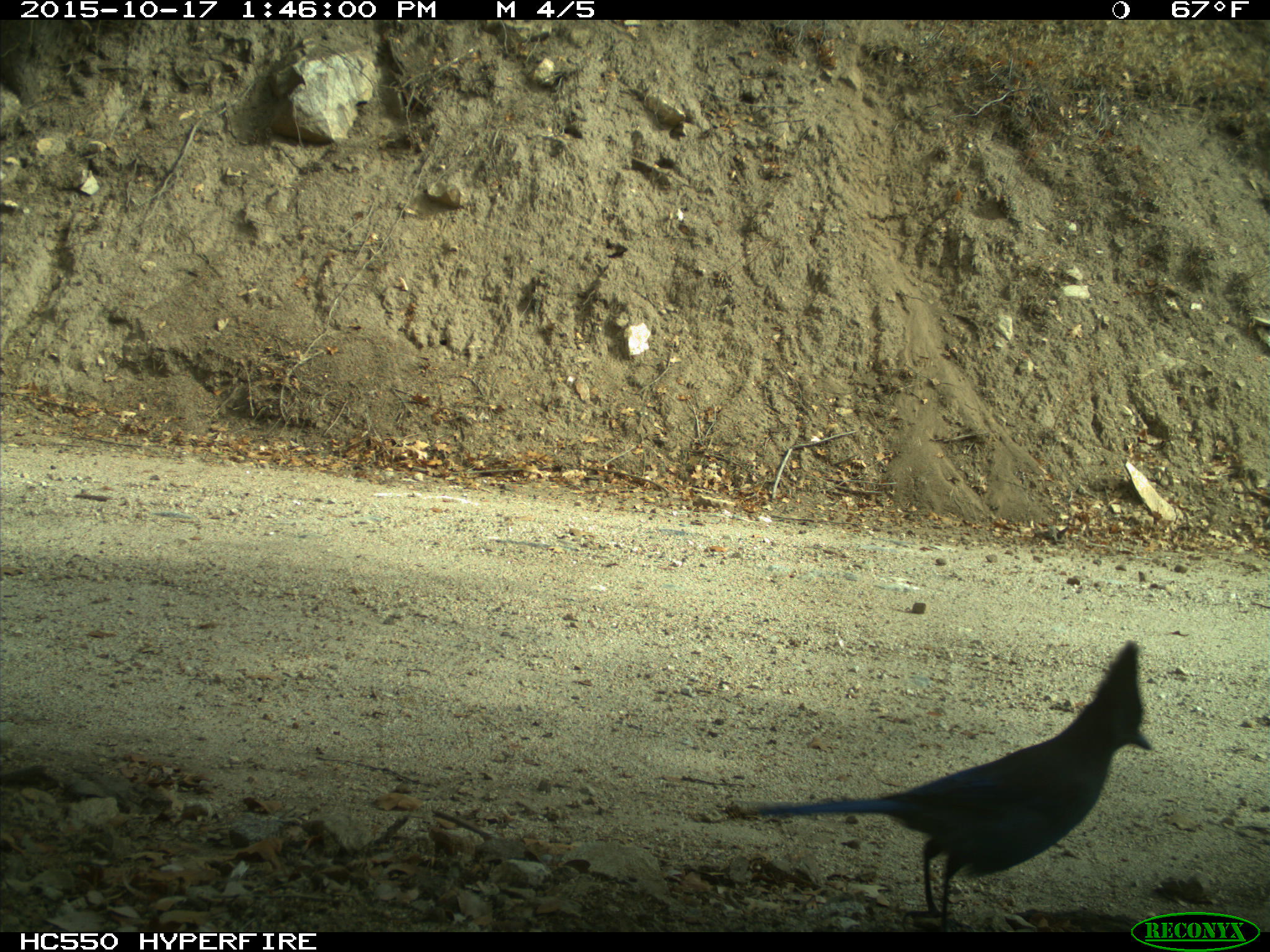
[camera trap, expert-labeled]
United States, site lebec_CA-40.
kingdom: Animalia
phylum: Chordata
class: Aves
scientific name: Aves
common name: birds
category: unidentified bird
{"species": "unidentified bird (birds) (Aves)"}